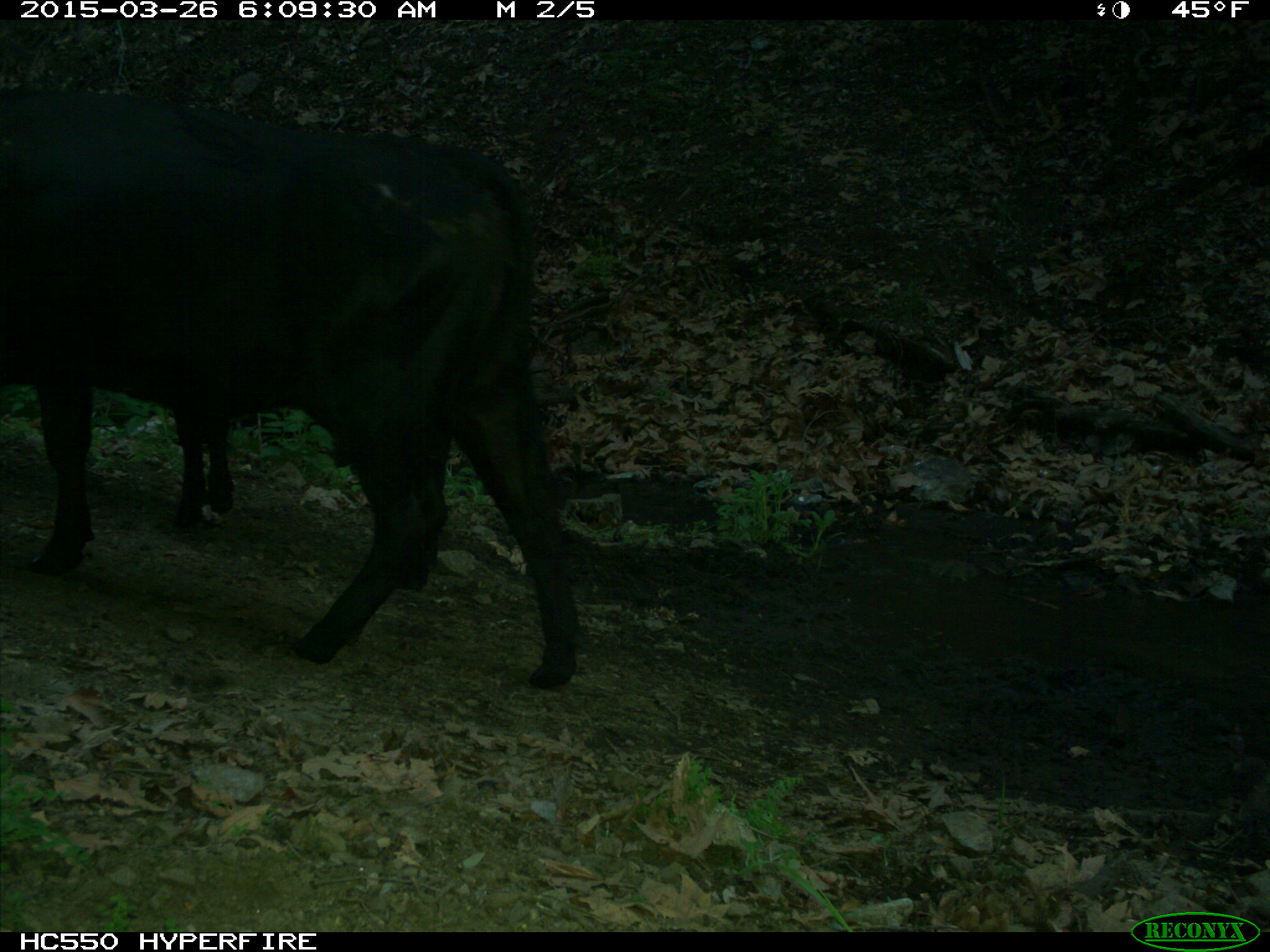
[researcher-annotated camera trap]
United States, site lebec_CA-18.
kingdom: Animalia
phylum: Chordata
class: Mammalia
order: Artiodactyla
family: Bovidae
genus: Bos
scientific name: Bos taurus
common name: domestic cow